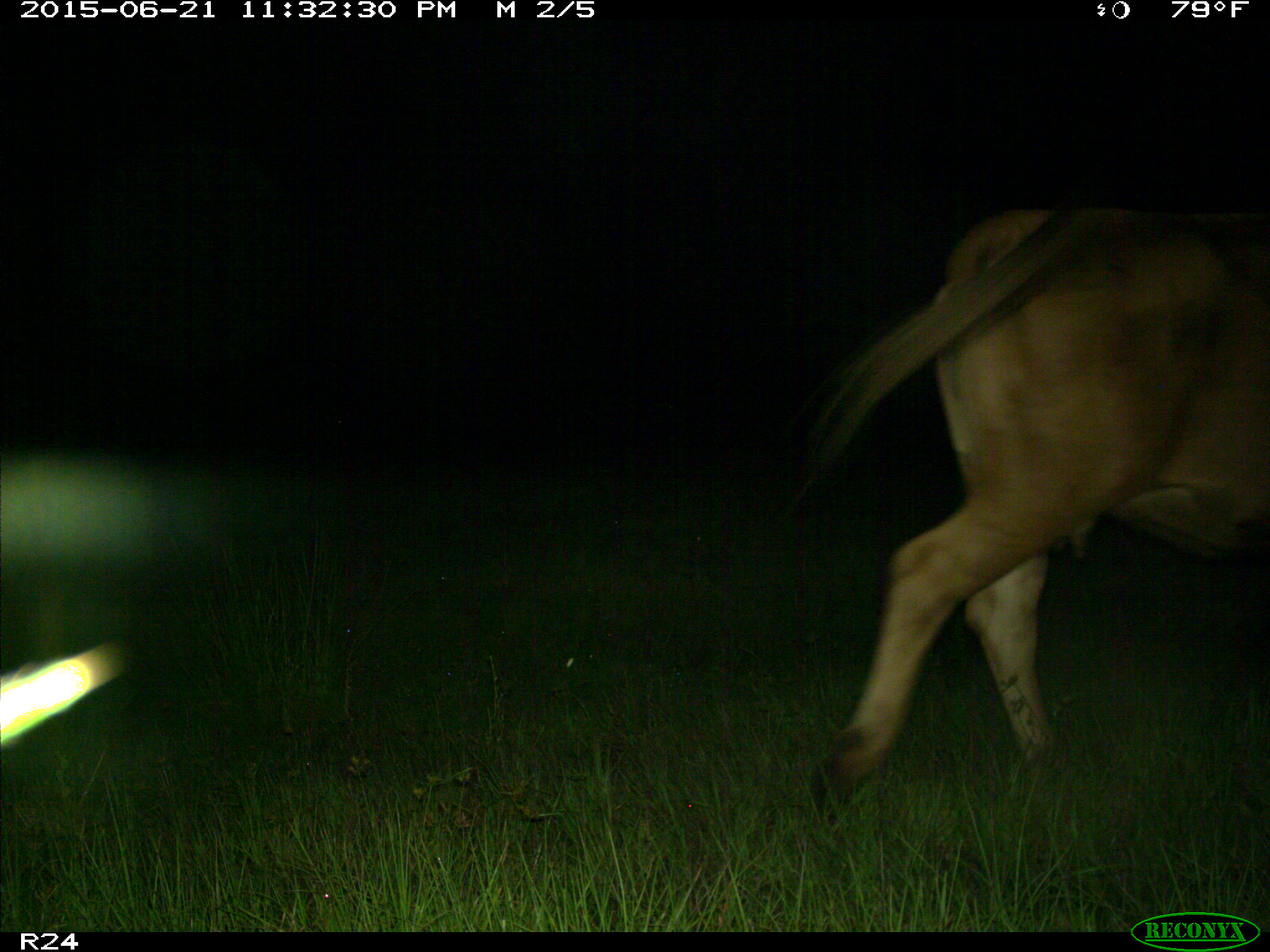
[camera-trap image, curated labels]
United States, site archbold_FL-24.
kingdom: Animalia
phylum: Chordata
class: Mammalia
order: Artiodactyla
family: Bovidae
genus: Bos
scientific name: Bos taurus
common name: domestic cow